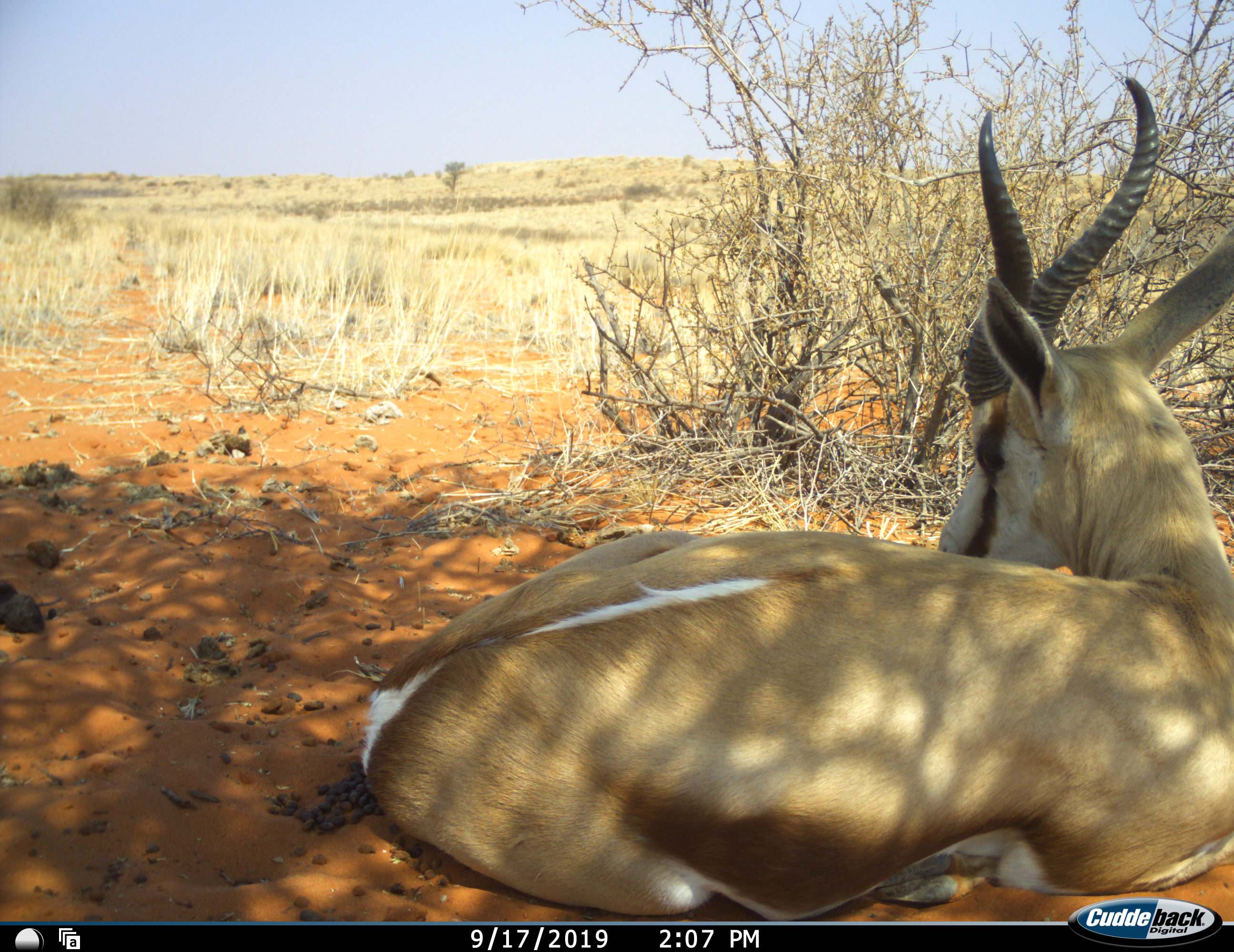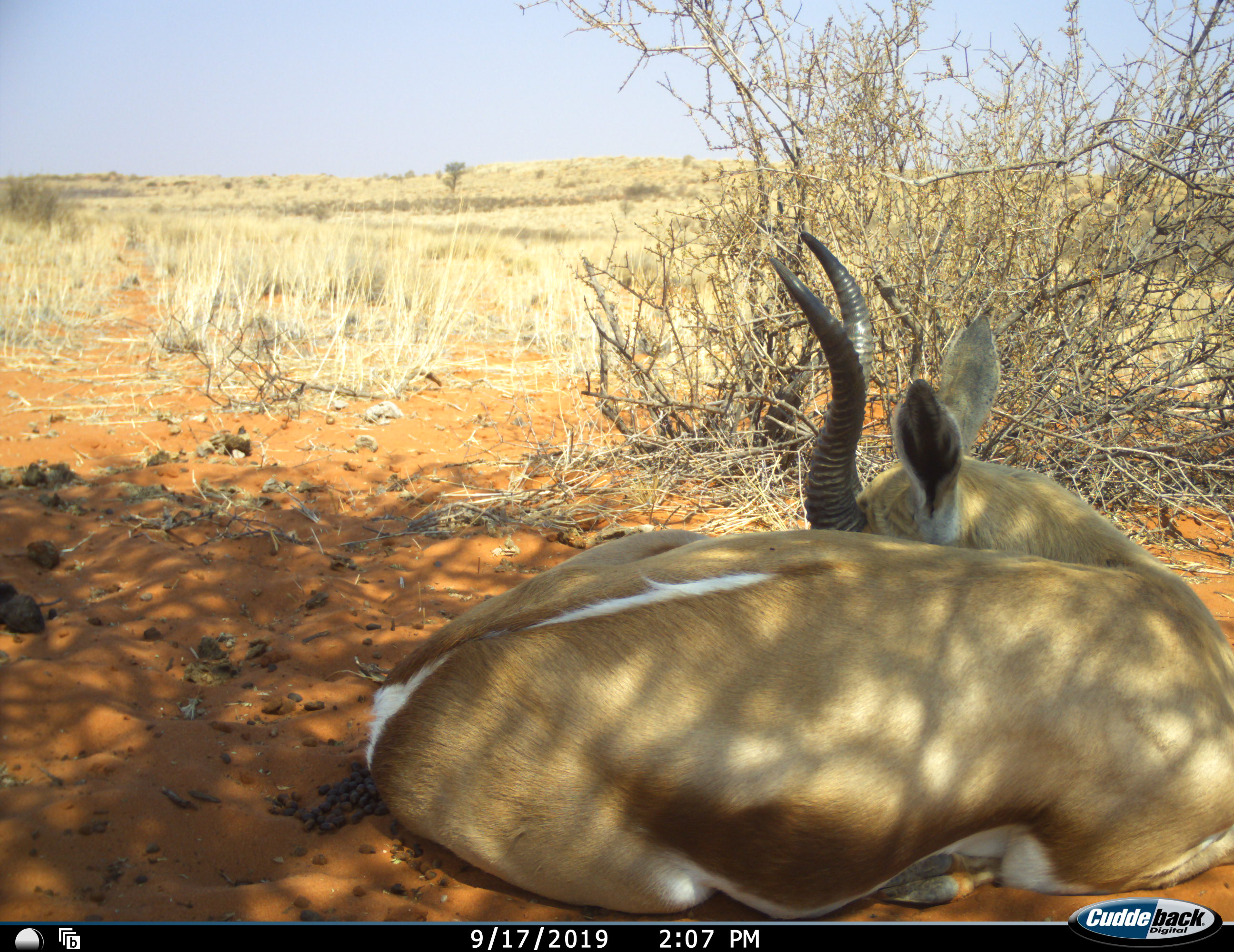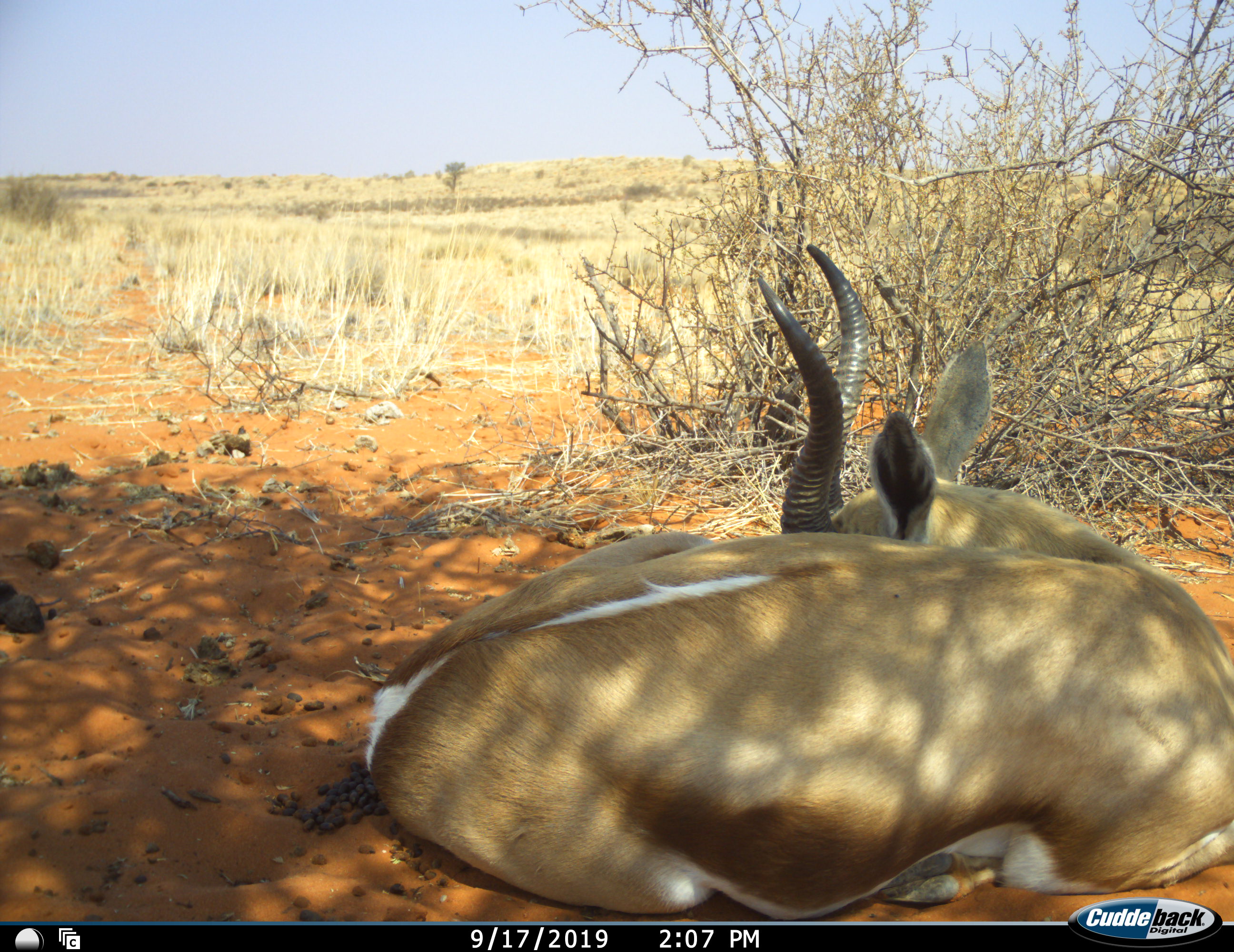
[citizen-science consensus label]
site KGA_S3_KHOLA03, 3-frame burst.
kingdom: Animalia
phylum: Chordata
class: Mammalia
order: Artiodactyla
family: Bovidae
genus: Antidorcas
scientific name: Antidorcas marsupialis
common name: springbok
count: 1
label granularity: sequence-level